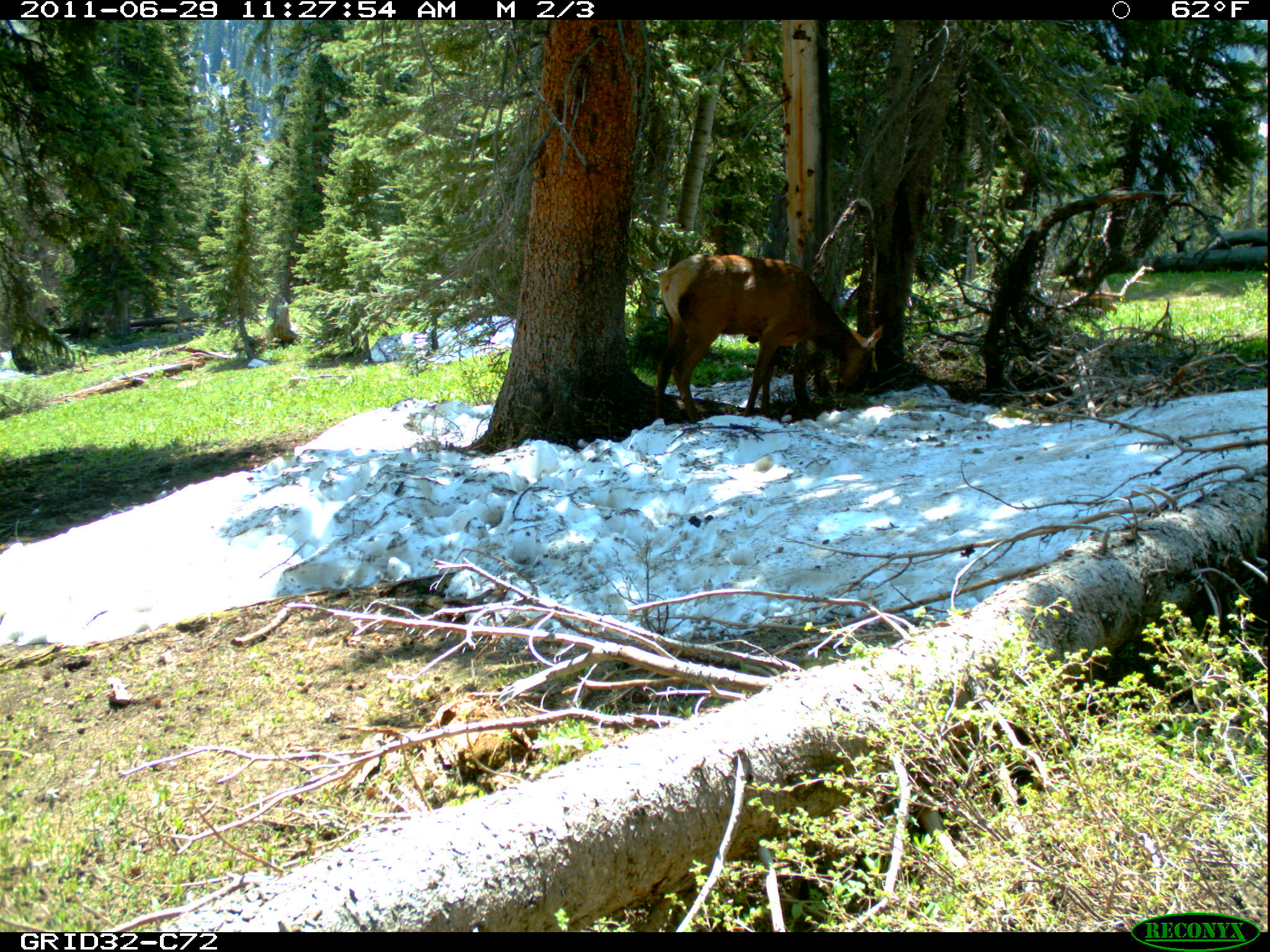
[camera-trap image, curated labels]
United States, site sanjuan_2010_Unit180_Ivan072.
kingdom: Animalia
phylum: Chordata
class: Mammalia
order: Artiodactyla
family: Cervidae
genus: Cervus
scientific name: Cervus elaphus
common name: red deer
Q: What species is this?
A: Cervus elaphus (red deer).